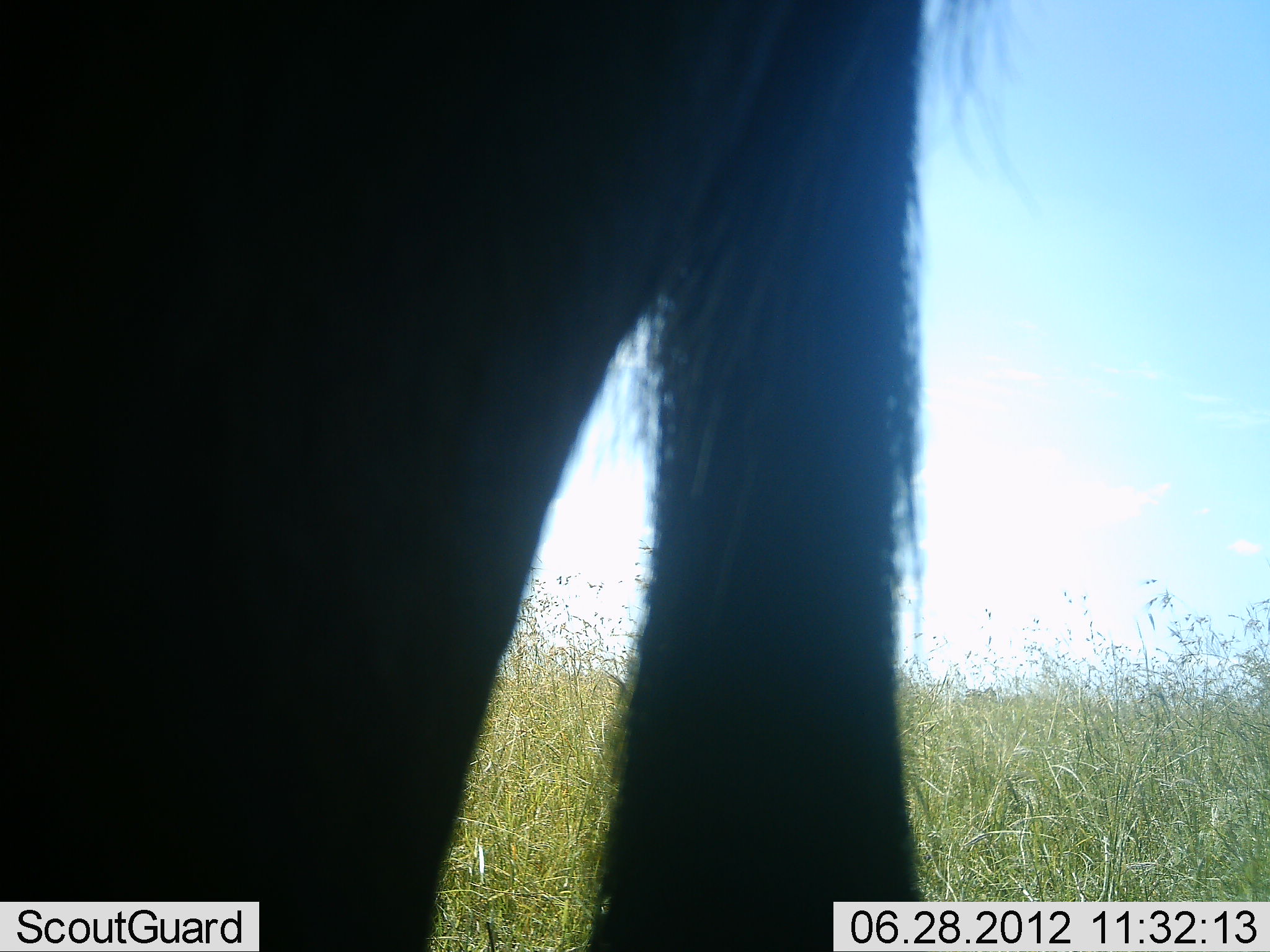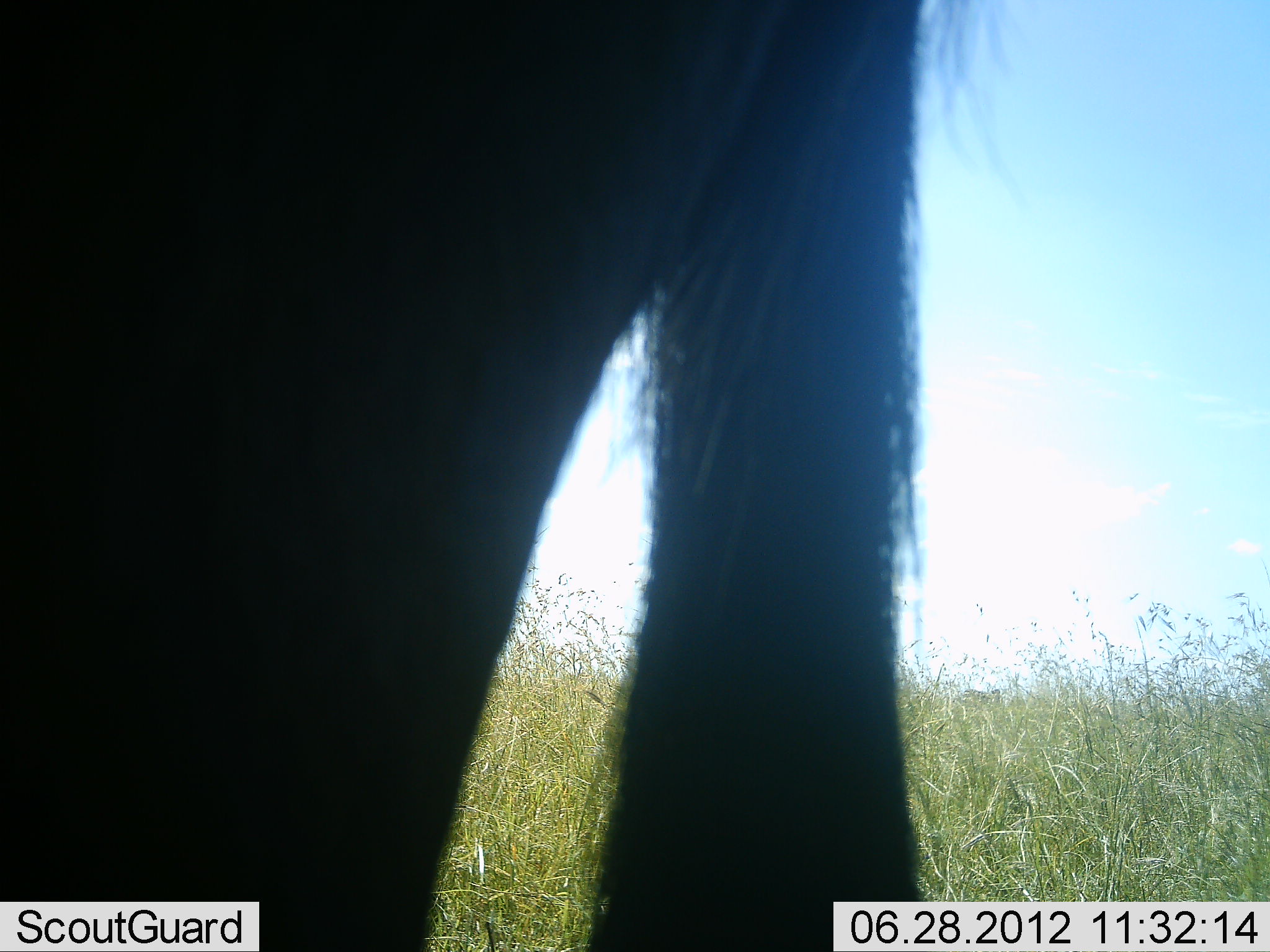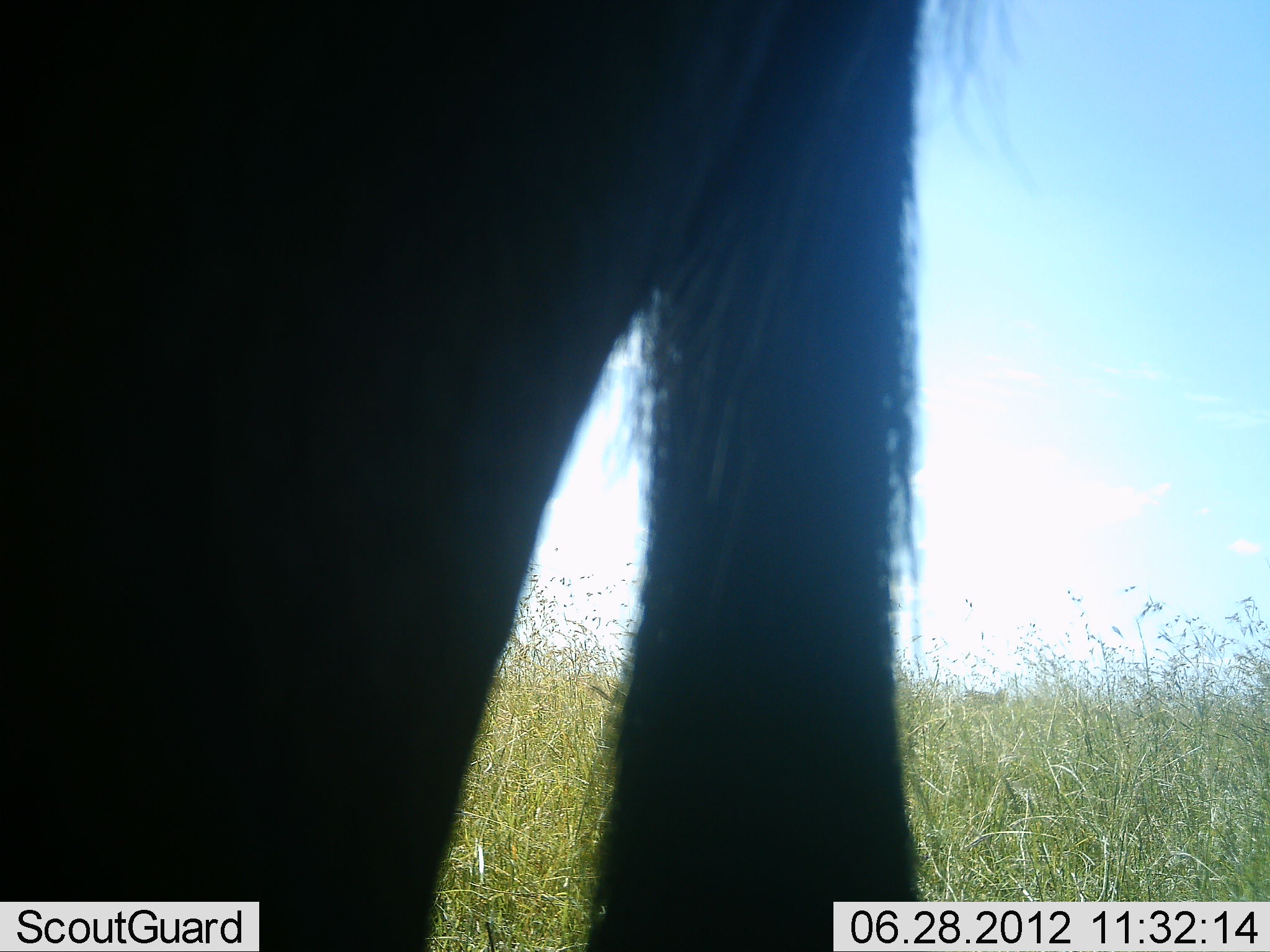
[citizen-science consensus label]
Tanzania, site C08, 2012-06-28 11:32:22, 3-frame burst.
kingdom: Animalia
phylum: Chordata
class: Mammalia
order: Artiodactyla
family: Bovidae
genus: Connochaetes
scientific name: Connochaetes taurinus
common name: blue wildebeest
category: wildebeest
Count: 1.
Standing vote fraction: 100%.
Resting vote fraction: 0%.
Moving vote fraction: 0%.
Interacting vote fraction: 0%.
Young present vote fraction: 0%.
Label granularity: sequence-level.